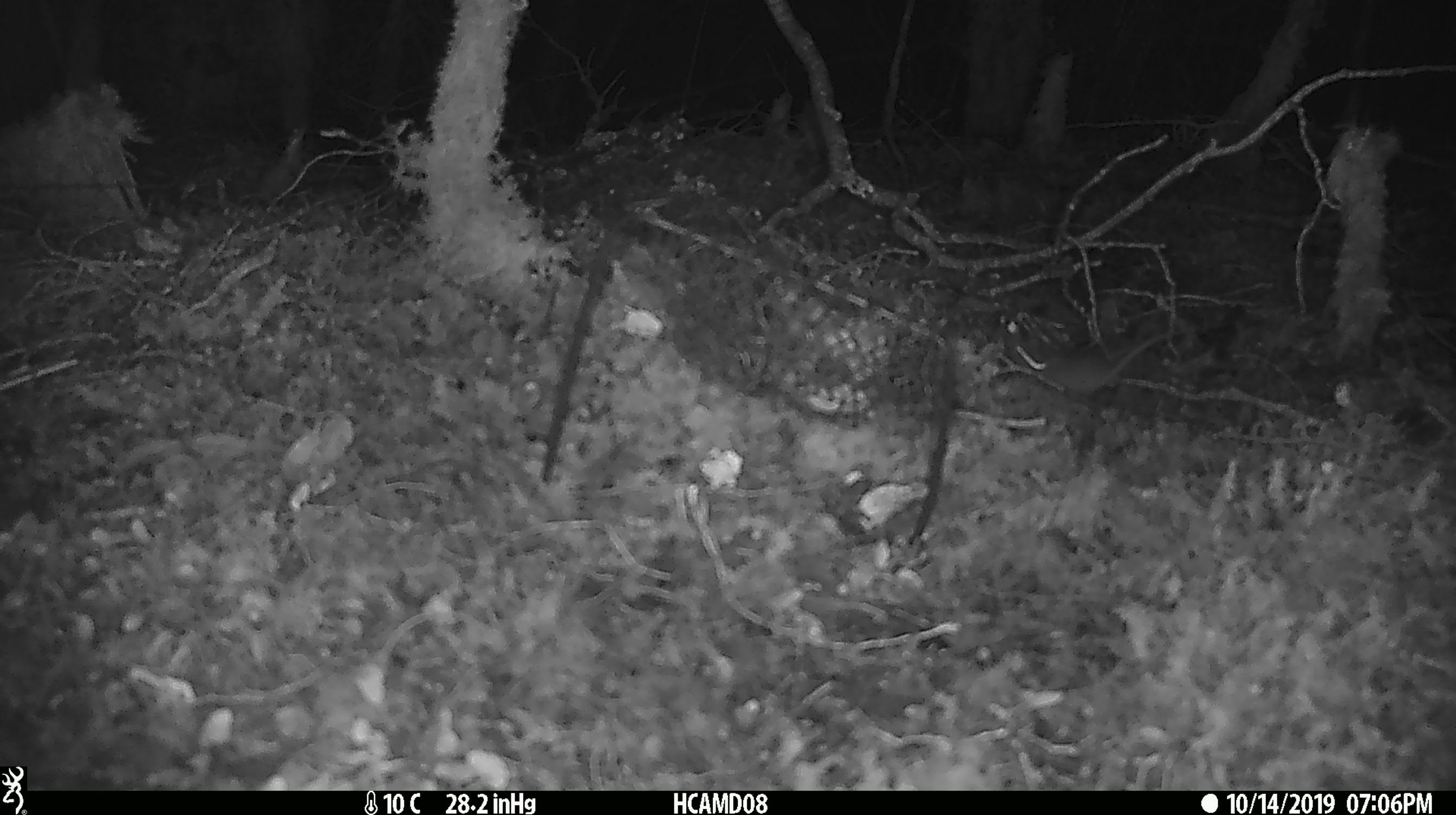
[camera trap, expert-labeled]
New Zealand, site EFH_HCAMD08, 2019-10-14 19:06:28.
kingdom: Animalia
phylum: Chordata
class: Mammalia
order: Rodentia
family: Muridae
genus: Mus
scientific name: Mus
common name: mouse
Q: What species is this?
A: Mouse (Mus).